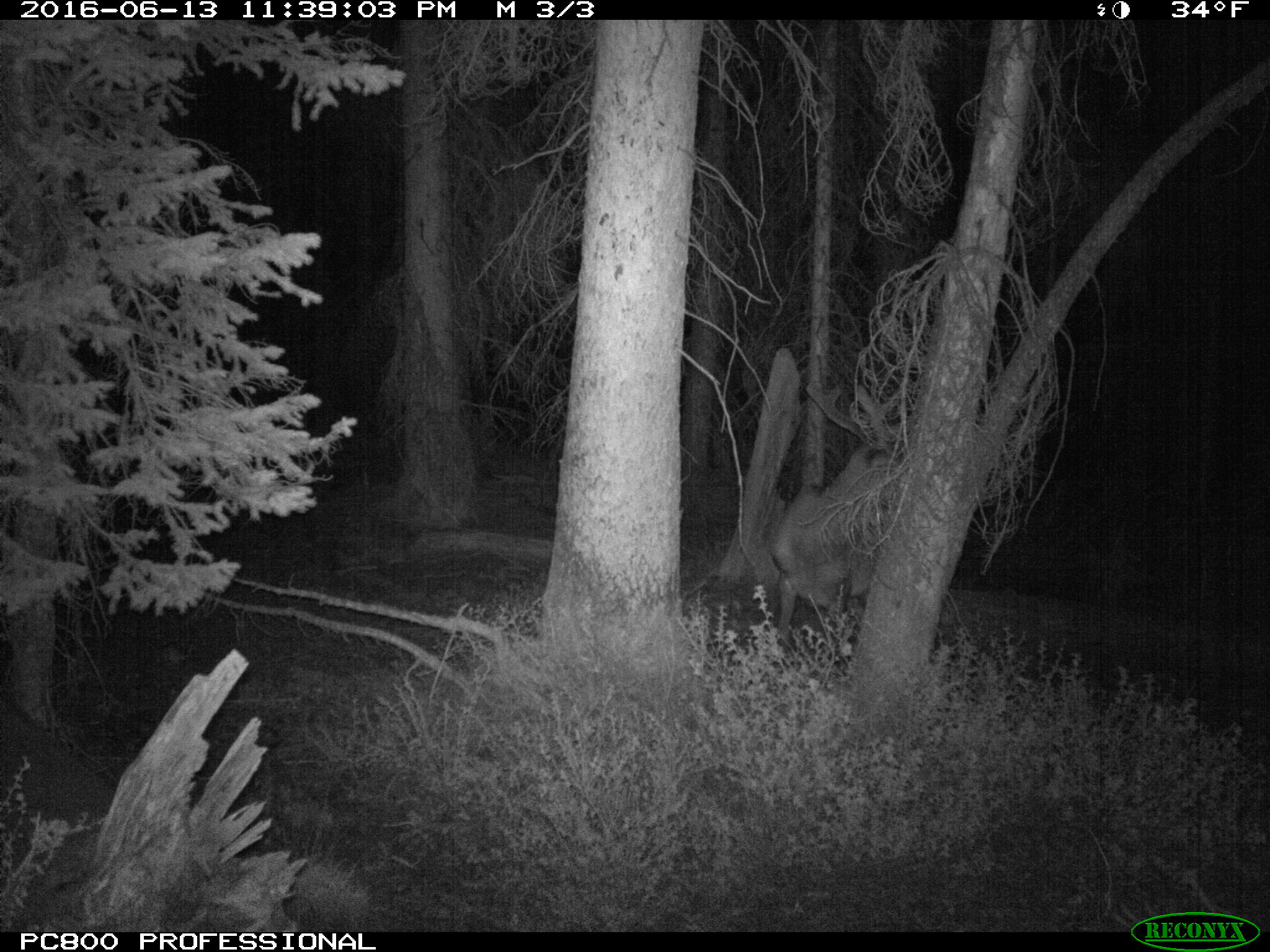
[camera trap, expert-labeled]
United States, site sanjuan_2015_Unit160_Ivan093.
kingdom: Animalia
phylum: Chordata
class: Mammalia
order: Artiodactyla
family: Cervidae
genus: Cervus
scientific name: Cervus elaphus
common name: red deer